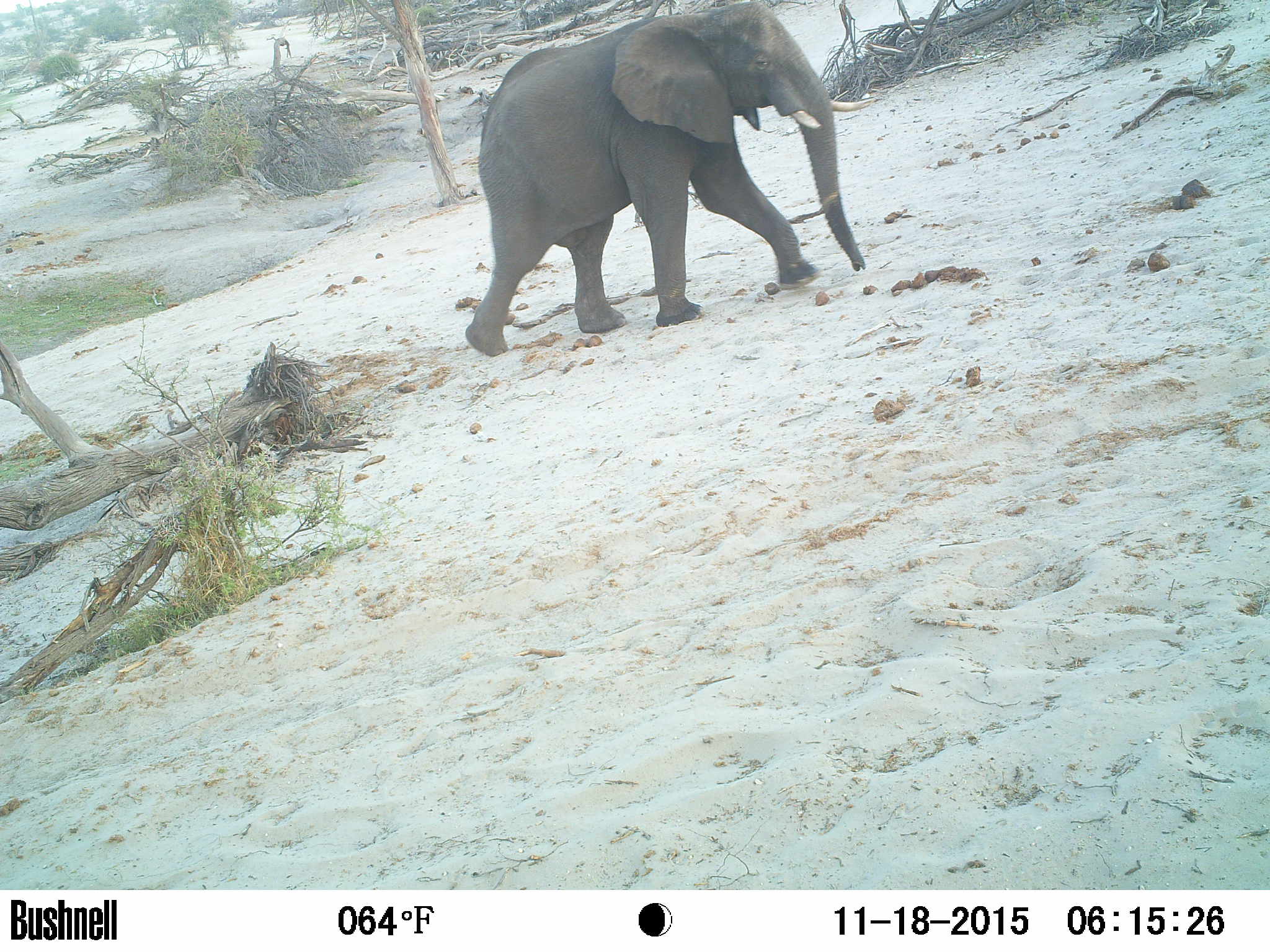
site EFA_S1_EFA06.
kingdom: Animalia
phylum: Chordata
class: Mammalia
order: Proboscidea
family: Elephantidae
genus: Loxodonta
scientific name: Loxodonta africana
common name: african bush elephant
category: elephant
Elephant (african bush elephant) (Loxodonta africana), count 1. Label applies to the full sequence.